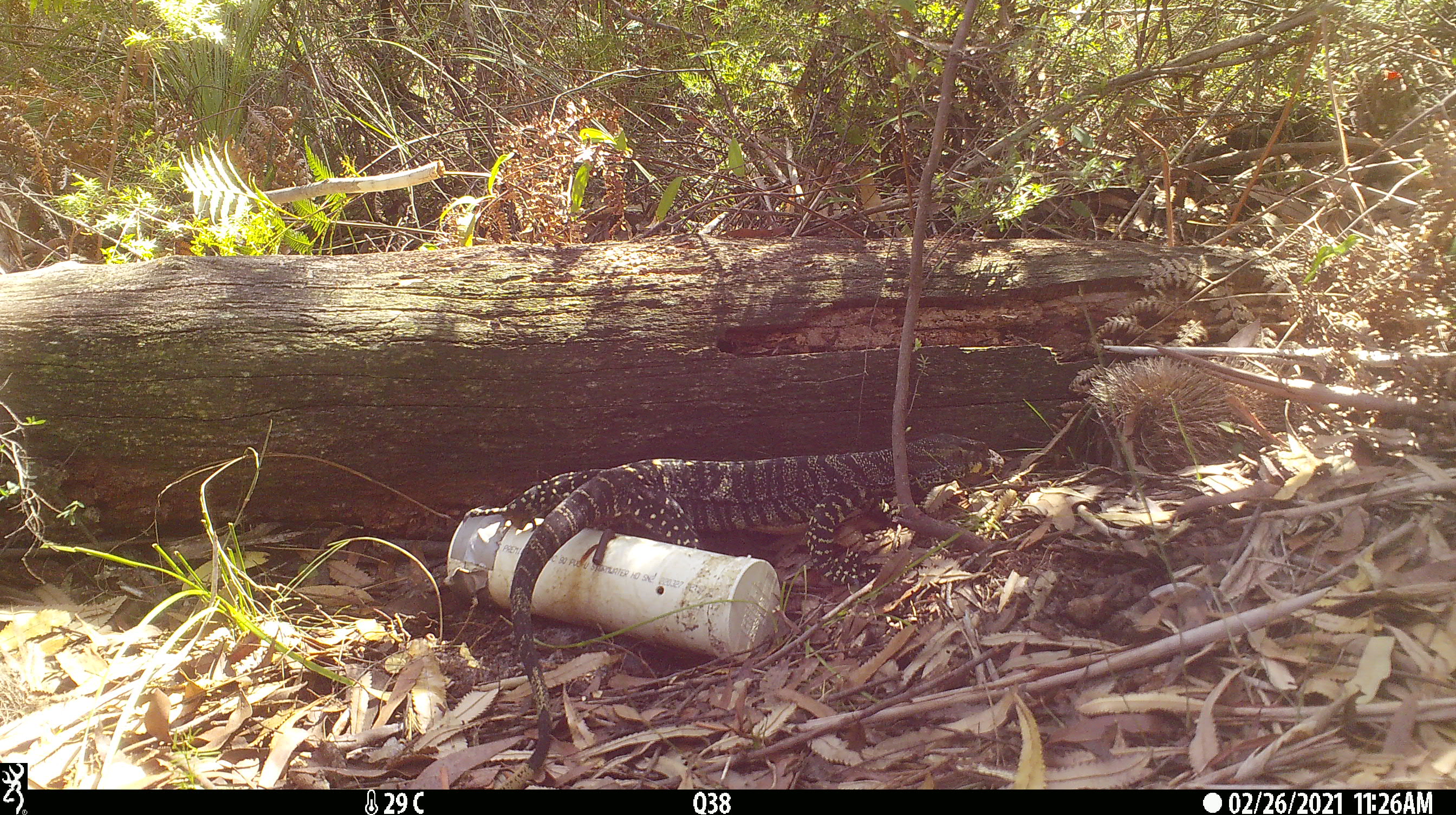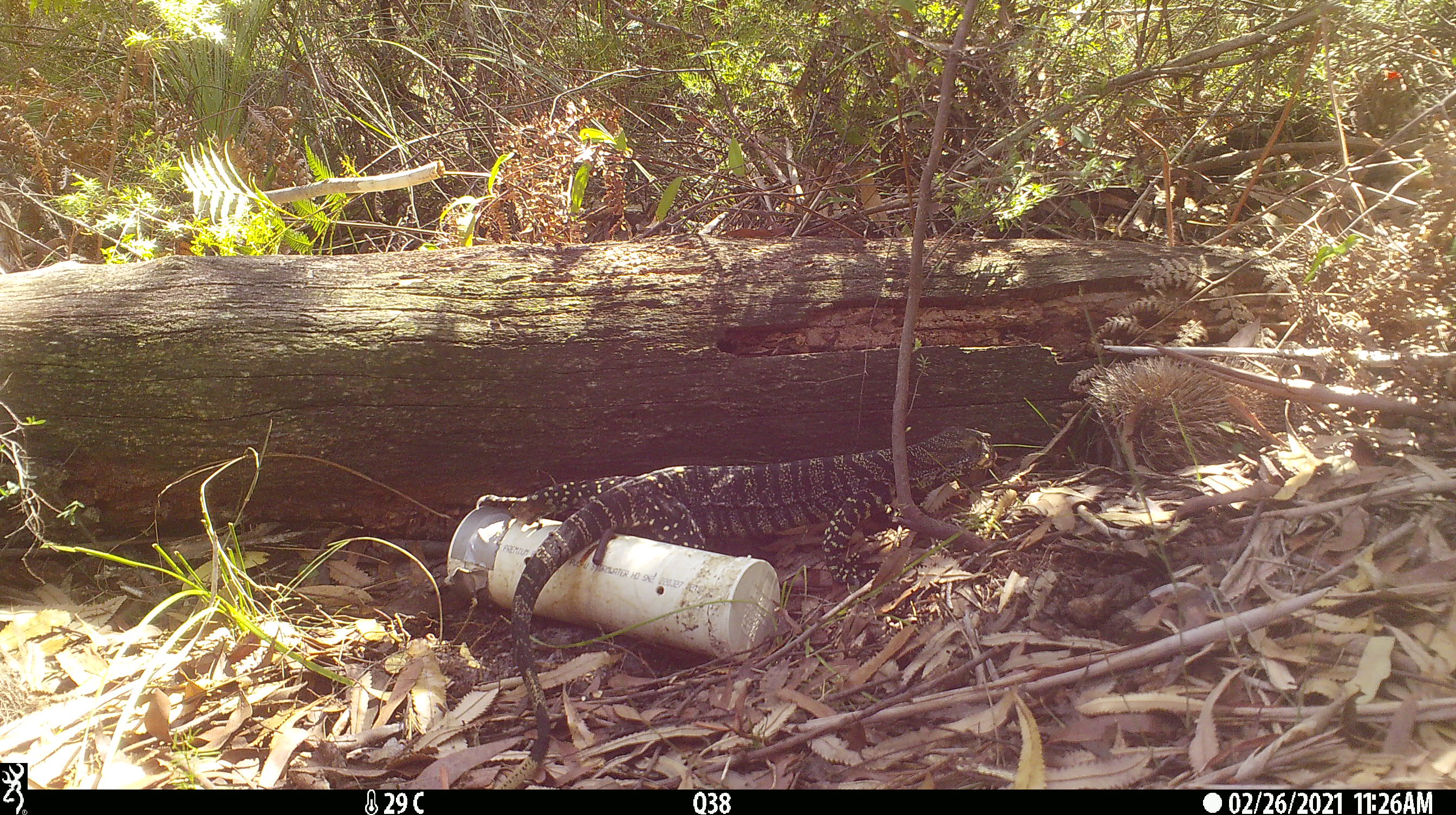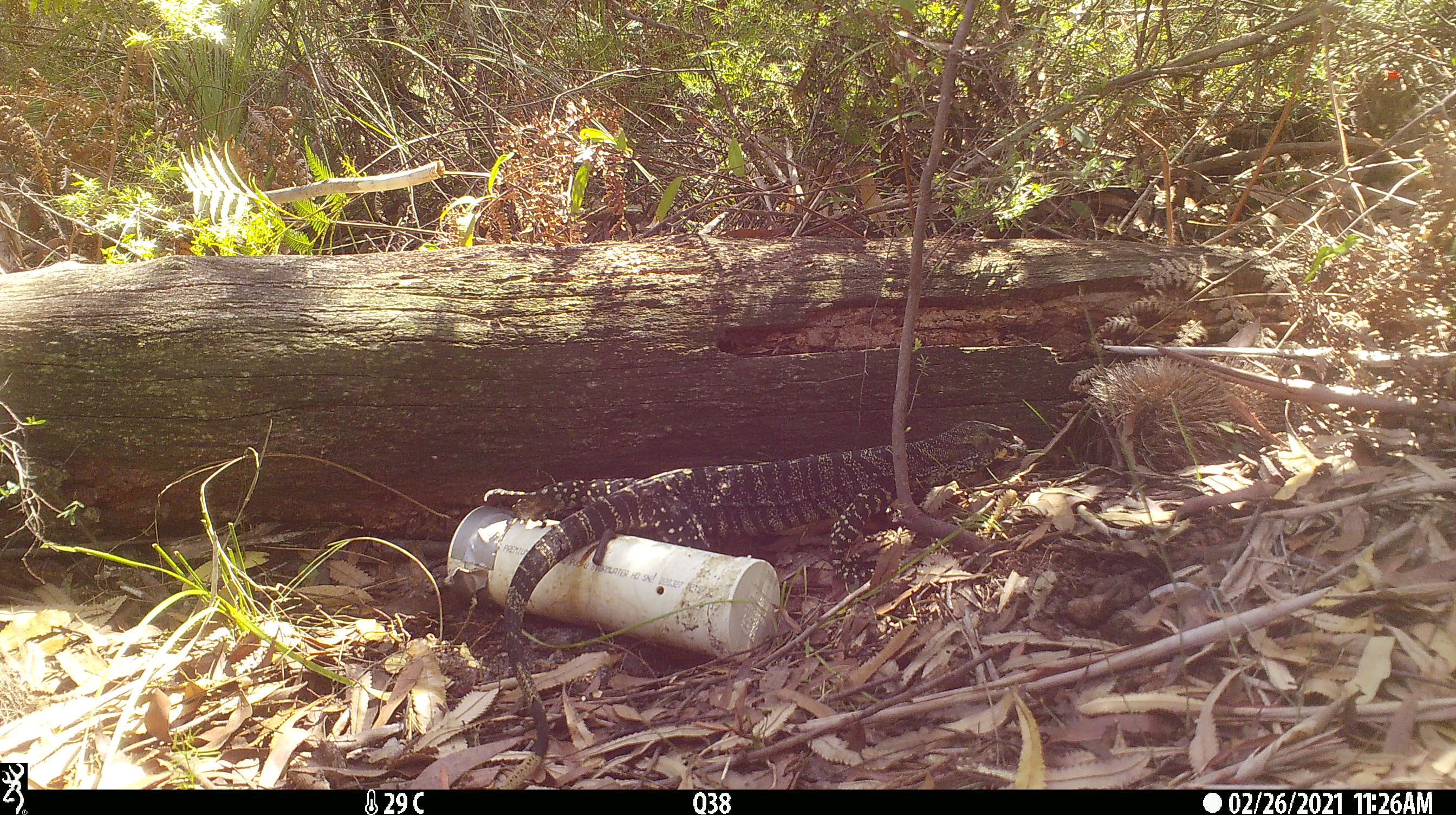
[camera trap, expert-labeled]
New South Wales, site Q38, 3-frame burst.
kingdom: Animalia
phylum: Chordata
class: Reptilia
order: Squamata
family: Varanidae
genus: Varanus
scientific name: Varanus varius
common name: lace monitor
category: goanna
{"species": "goanna (lace monitor) (Varanus varius)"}